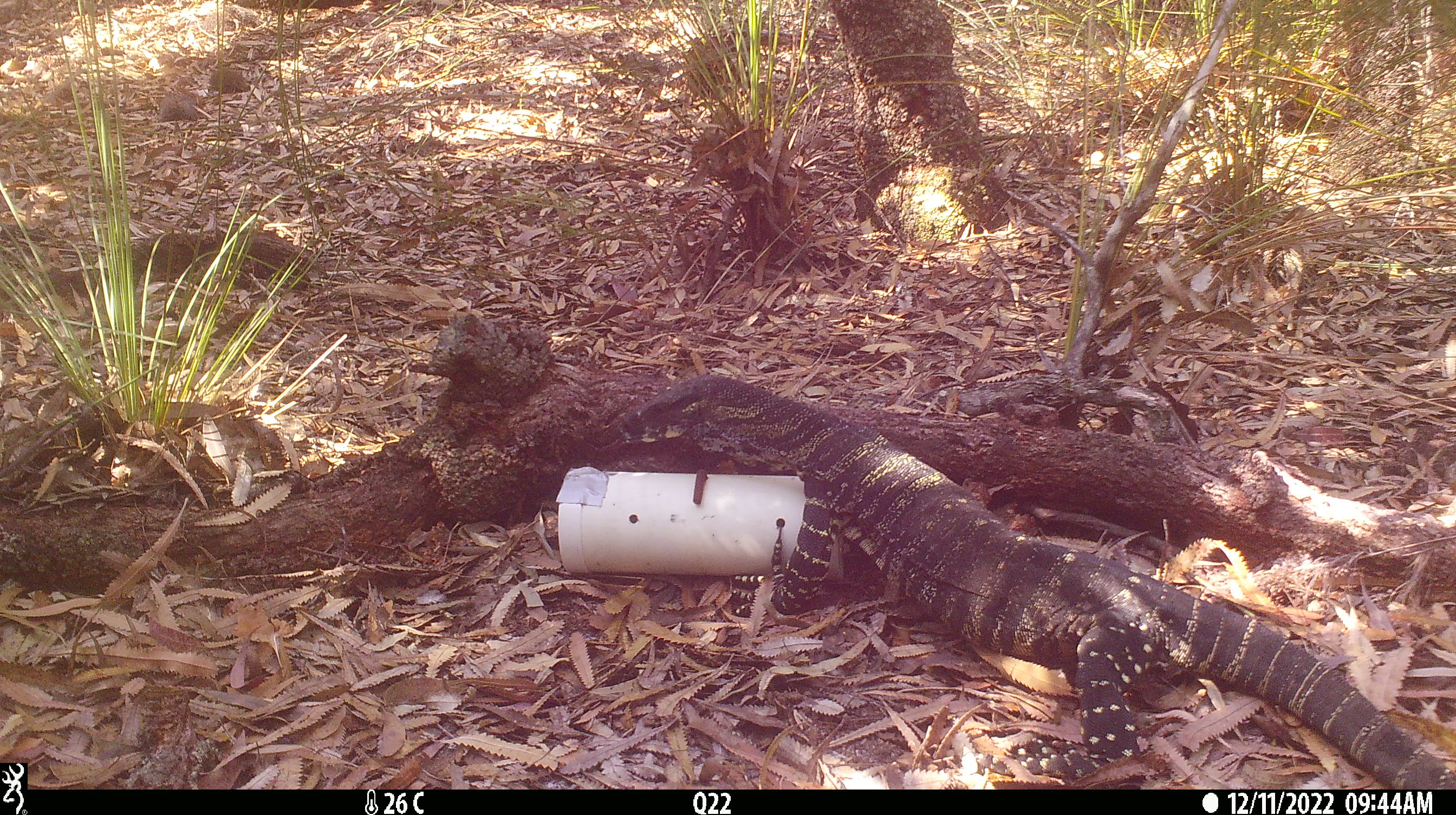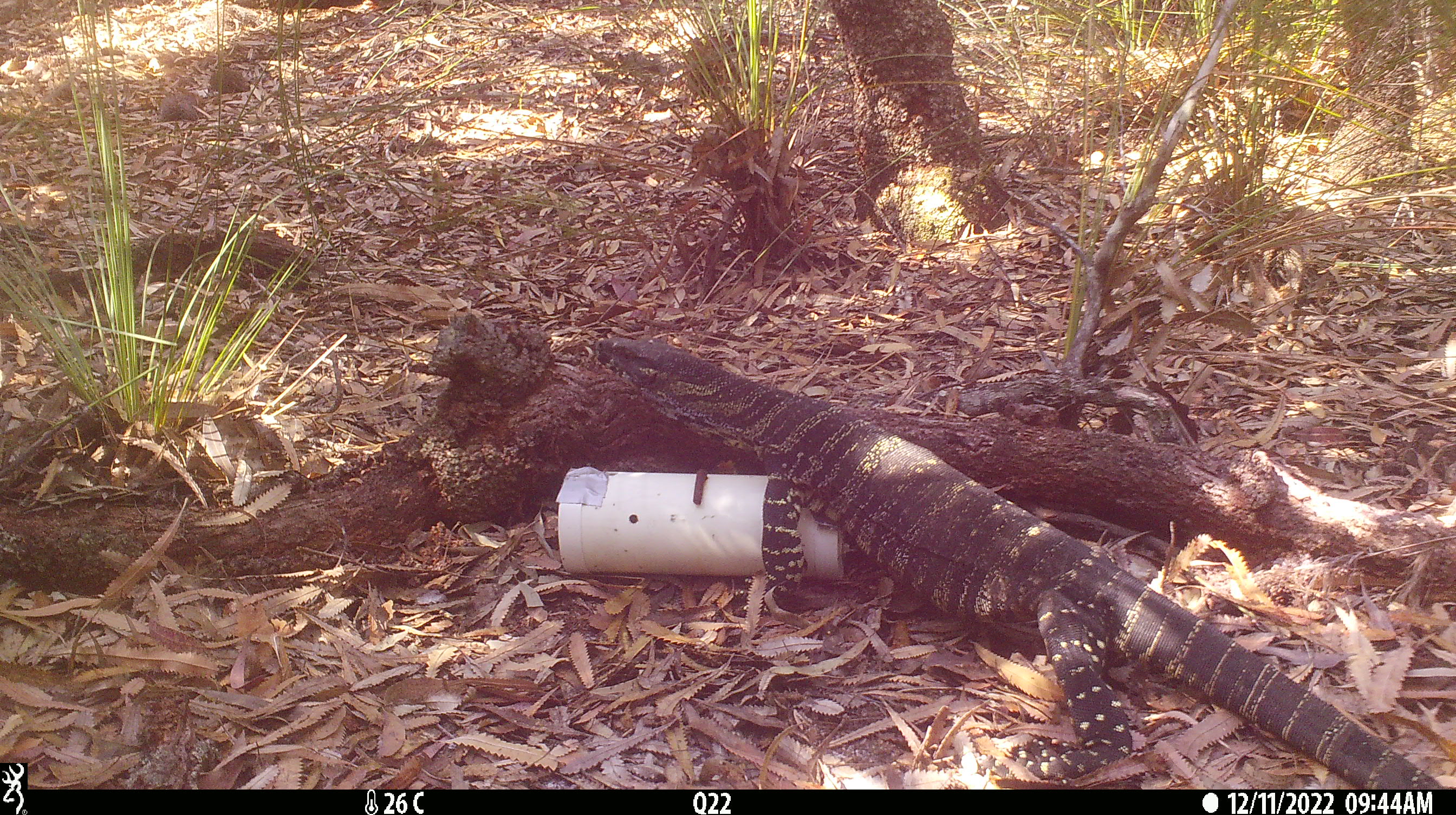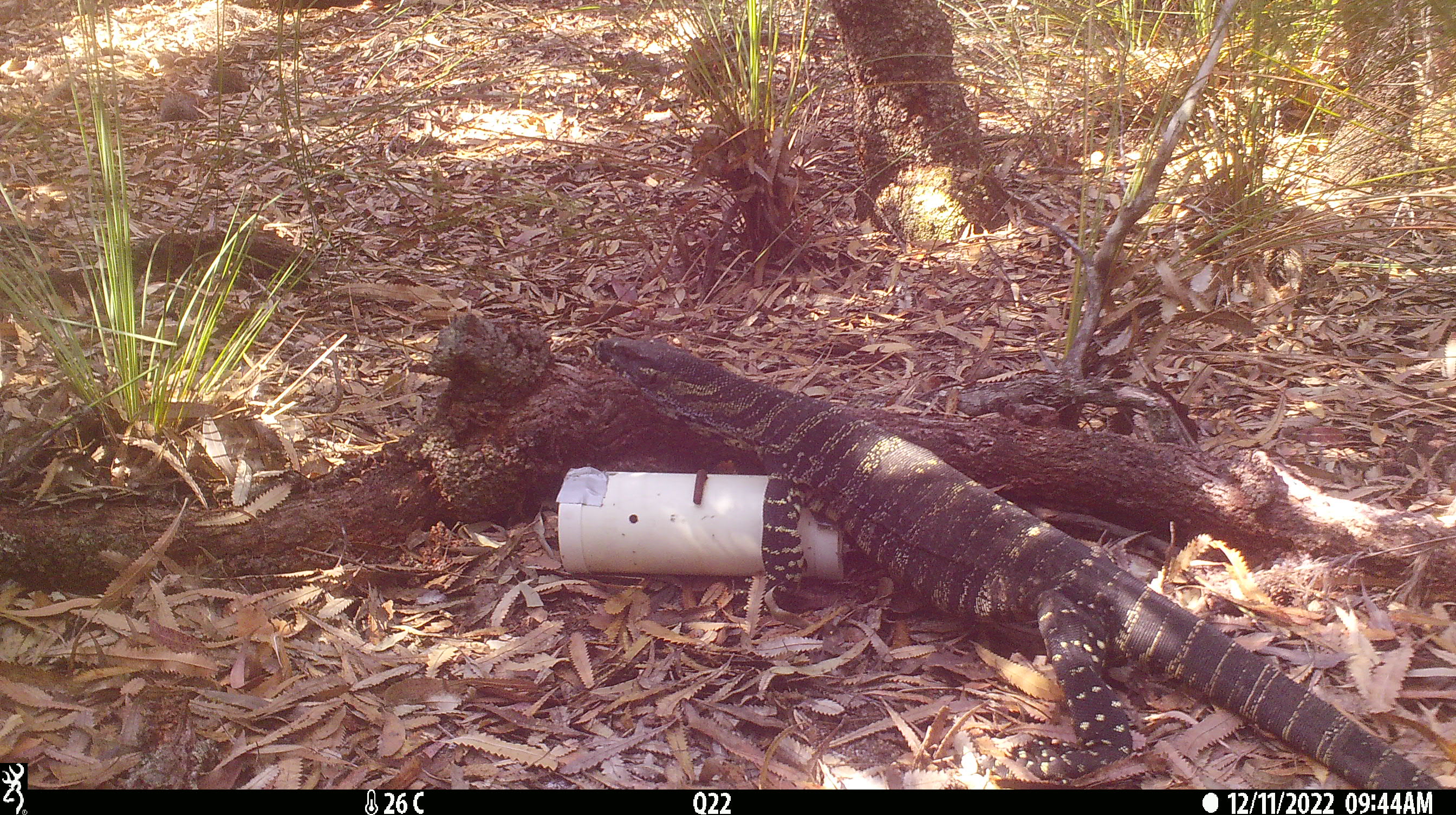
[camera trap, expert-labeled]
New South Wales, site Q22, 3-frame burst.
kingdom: Animalia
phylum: Chordata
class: Reptilia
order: Squamata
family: Varanidae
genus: Varanus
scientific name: Varanus varius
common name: lace monitor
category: goanna